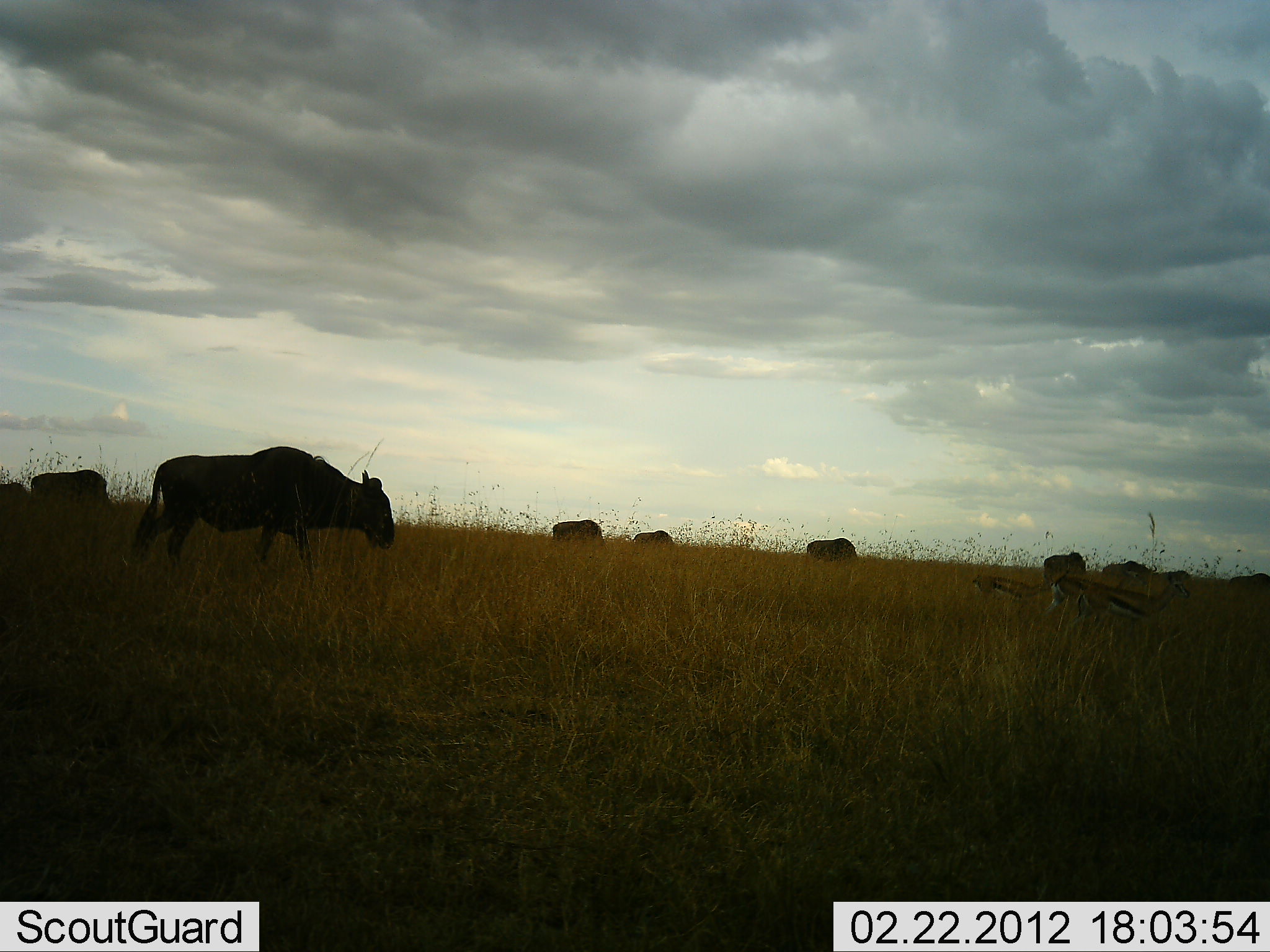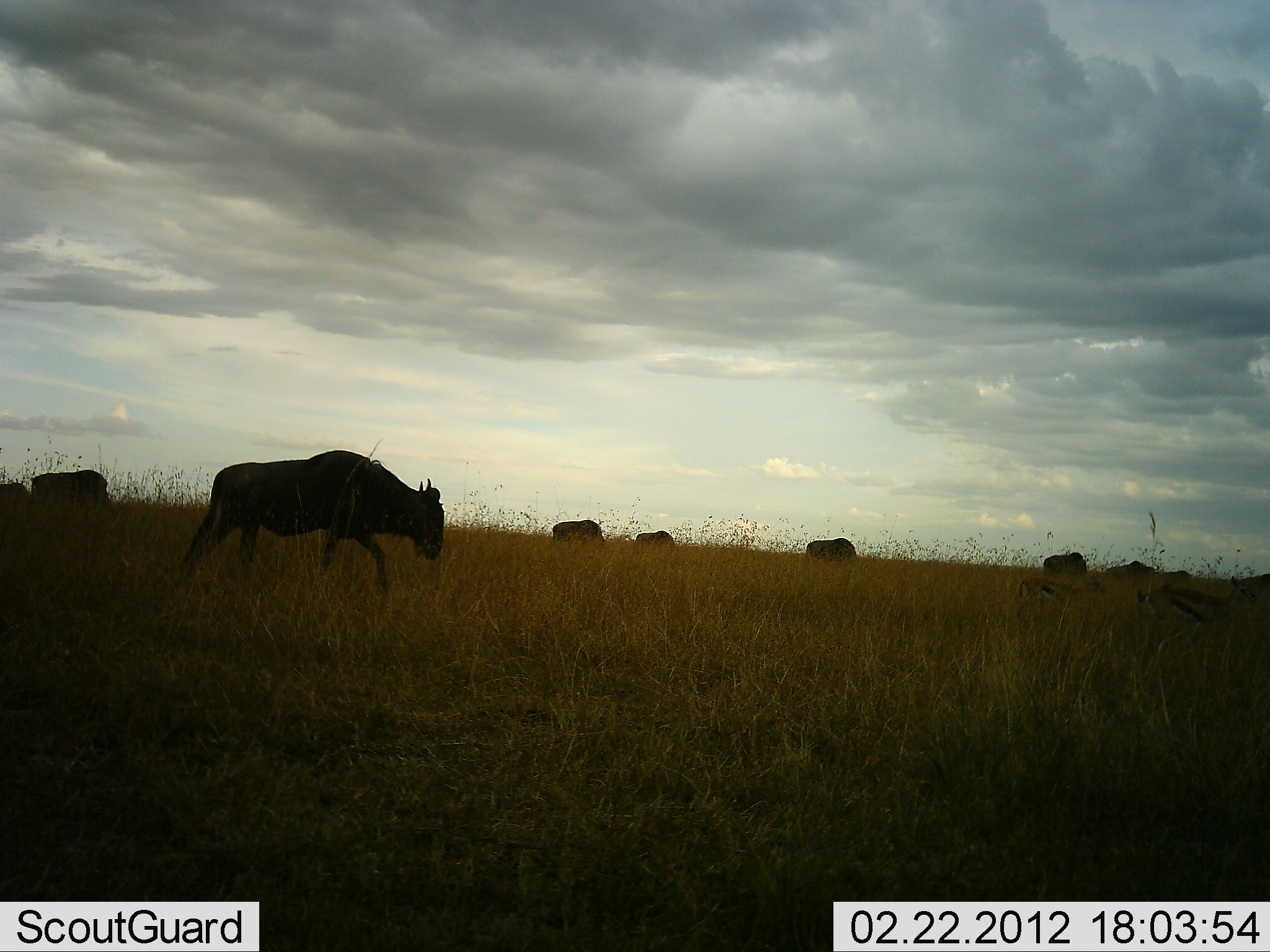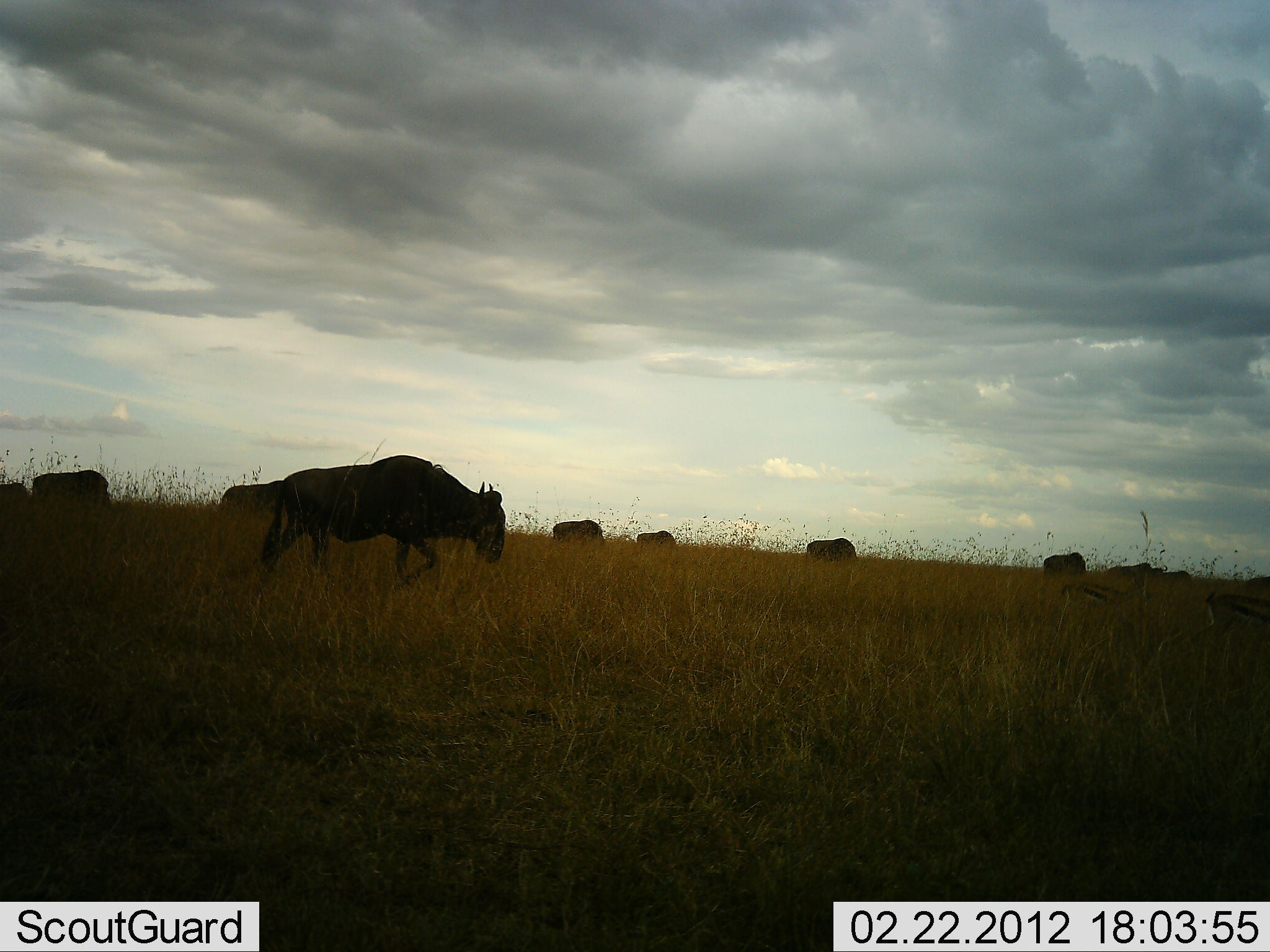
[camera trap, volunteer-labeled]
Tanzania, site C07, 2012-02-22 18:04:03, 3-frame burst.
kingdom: Animalia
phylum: Chordata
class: Mammalia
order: Artiodactyla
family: Bovidae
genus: Eudorcas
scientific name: Eudorcas thomsonii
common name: thomson's gazelle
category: gazellethomsons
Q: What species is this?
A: Gazellethomsons (thomson's gazelle) (Eudorcas thomsonii).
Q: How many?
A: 2.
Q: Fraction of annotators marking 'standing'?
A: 17%.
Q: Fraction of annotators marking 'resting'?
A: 0%.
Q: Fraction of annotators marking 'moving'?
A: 89%.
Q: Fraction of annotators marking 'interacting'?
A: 0%.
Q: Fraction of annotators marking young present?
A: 11%.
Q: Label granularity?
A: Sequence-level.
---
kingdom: Animalia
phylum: Chordata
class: Mammalia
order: Artiodactyla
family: Bovidae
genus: Connochaetes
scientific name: Connochaetes taurinus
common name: blue wildebeest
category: wildebeest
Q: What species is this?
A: Wildebeest (blue wildebeest) (Connochaetes taurinus).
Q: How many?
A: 8.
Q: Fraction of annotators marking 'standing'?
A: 38%.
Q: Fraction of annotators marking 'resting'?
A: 0%.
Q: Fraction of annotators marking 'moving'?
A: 92%.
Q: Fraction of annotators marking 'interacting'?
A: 0%.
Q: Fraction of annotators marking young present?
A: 0%.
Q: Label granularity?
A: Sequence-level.